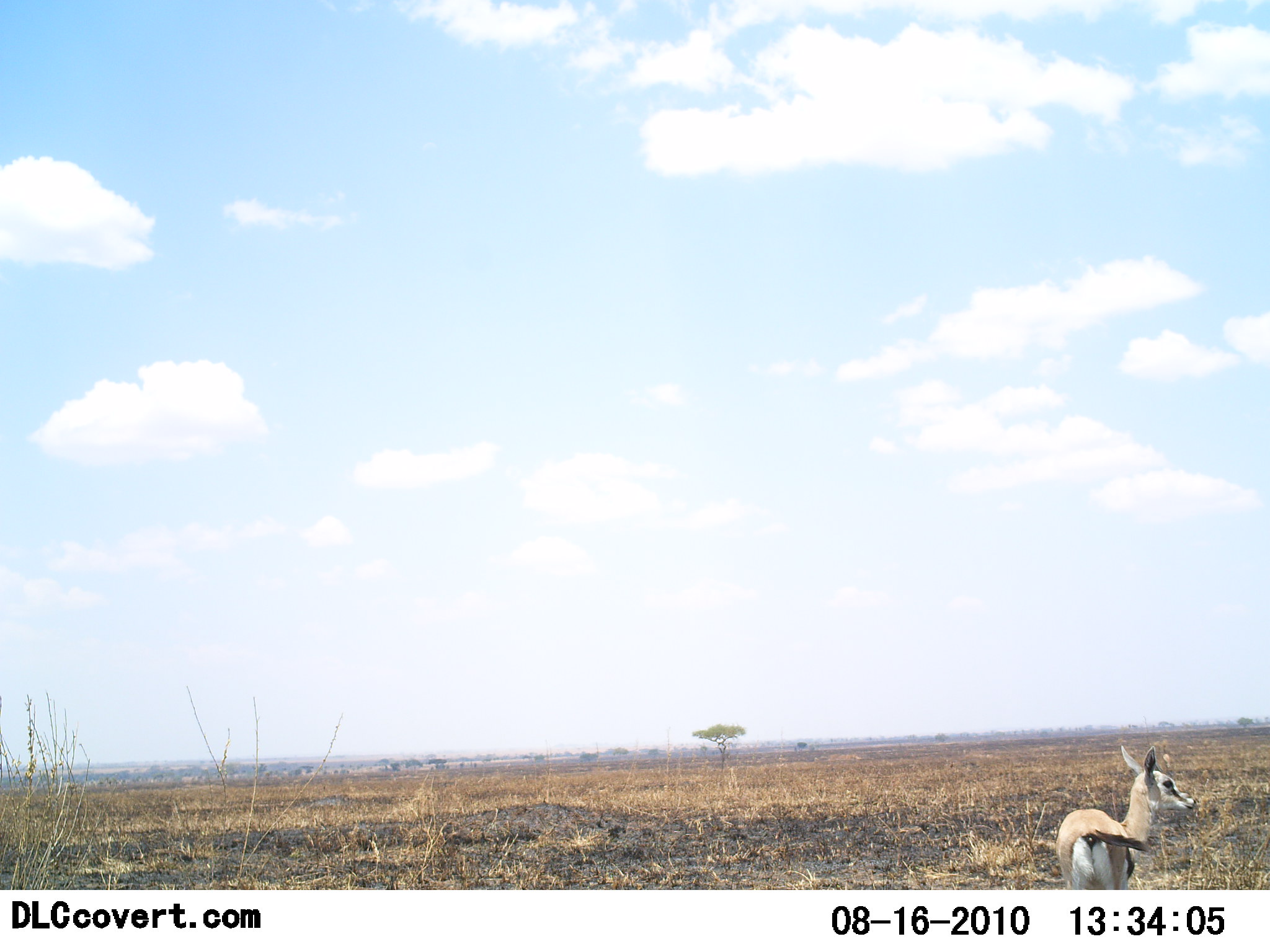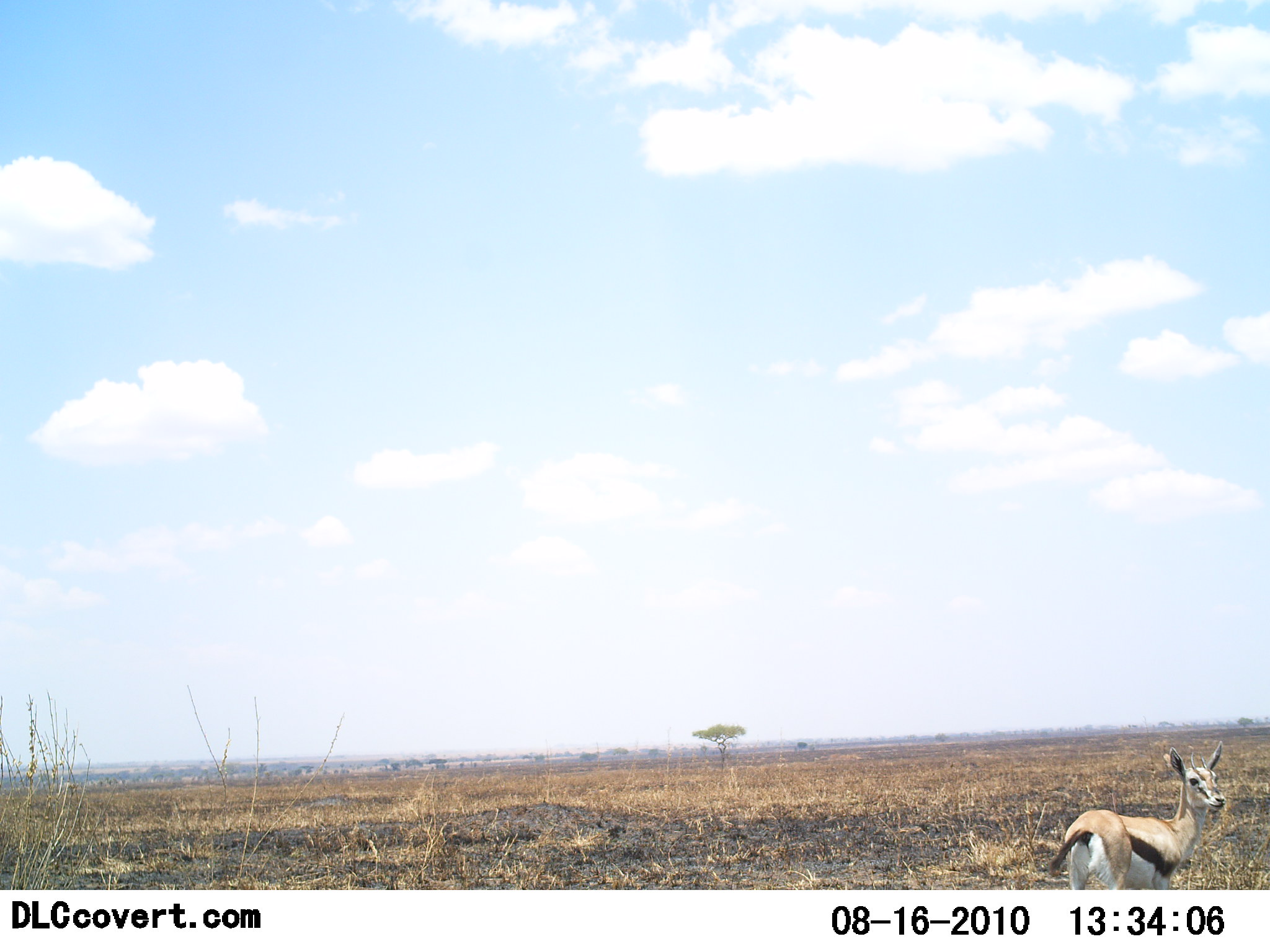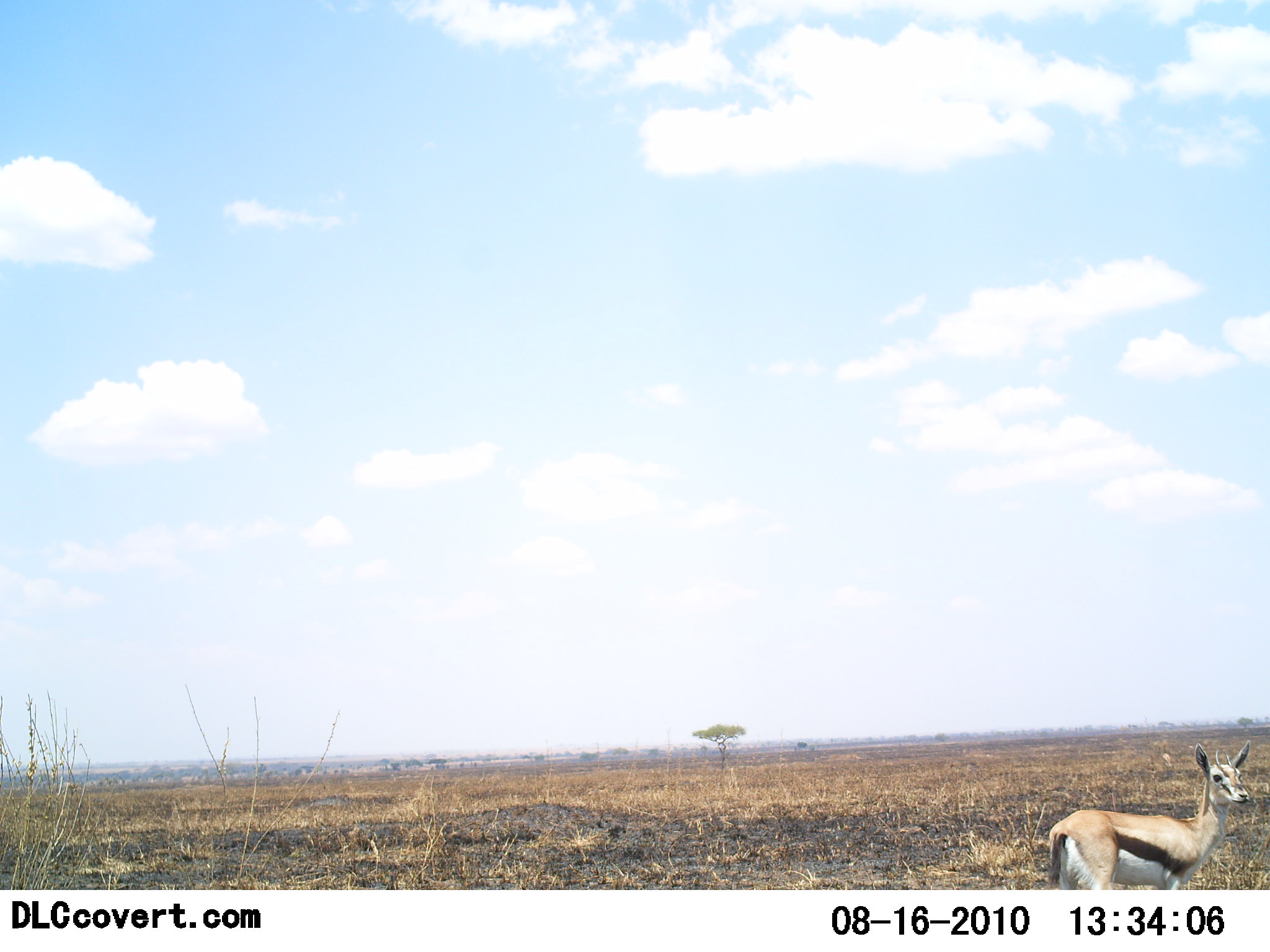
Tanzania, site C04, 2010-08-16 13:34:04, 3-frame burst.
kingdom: Animalia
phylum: Chordata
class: Mammalia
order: Artiodactyla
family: Bovidae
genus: Eudorcas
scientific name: Eudorcas thomsonii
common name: thomson's gazelle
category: gazellethomsons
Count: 1.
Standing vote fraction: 80%.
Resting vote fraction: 0%.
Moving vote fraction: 33%.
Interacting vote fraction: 0%.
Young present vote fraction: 7%.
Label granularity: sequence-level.